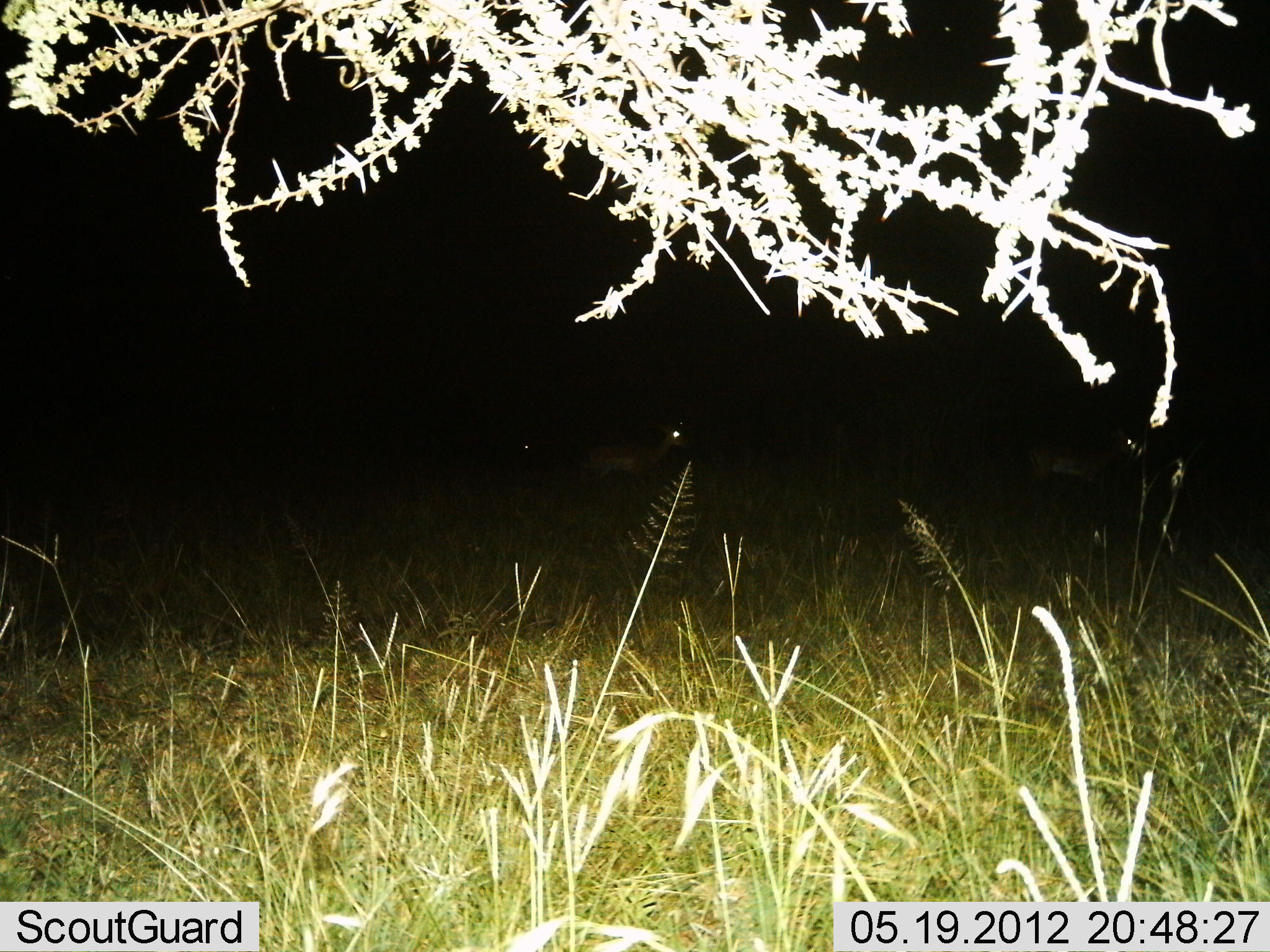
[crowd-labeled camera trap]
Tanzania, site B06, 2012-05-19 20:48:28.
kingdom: Animalia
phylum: Chordata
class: Mammalia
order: Artiodactyla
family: Bovidae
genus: Aepyceros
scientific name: Aepyceros melampus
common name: impala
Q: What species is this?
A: Impala (Aepyceros melampus).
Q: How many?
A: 3.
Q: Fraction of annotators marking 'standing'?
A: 43%.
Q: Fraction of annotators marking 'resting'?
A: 0%.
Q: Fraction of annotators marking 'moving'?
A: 57%.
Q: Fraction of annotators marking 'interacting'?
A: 0%.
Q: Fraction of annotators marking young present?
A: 0%.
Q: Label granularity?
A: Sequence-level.